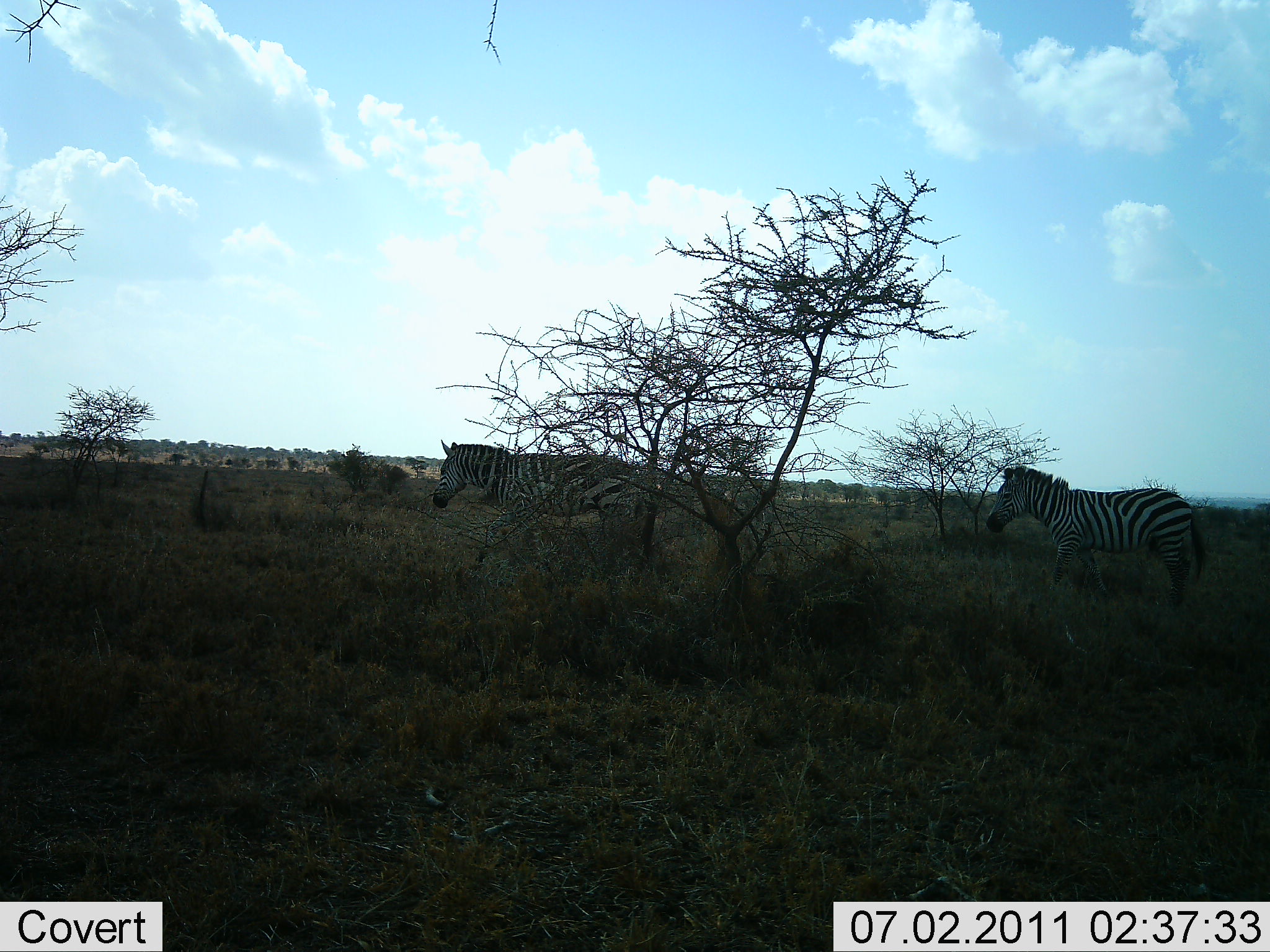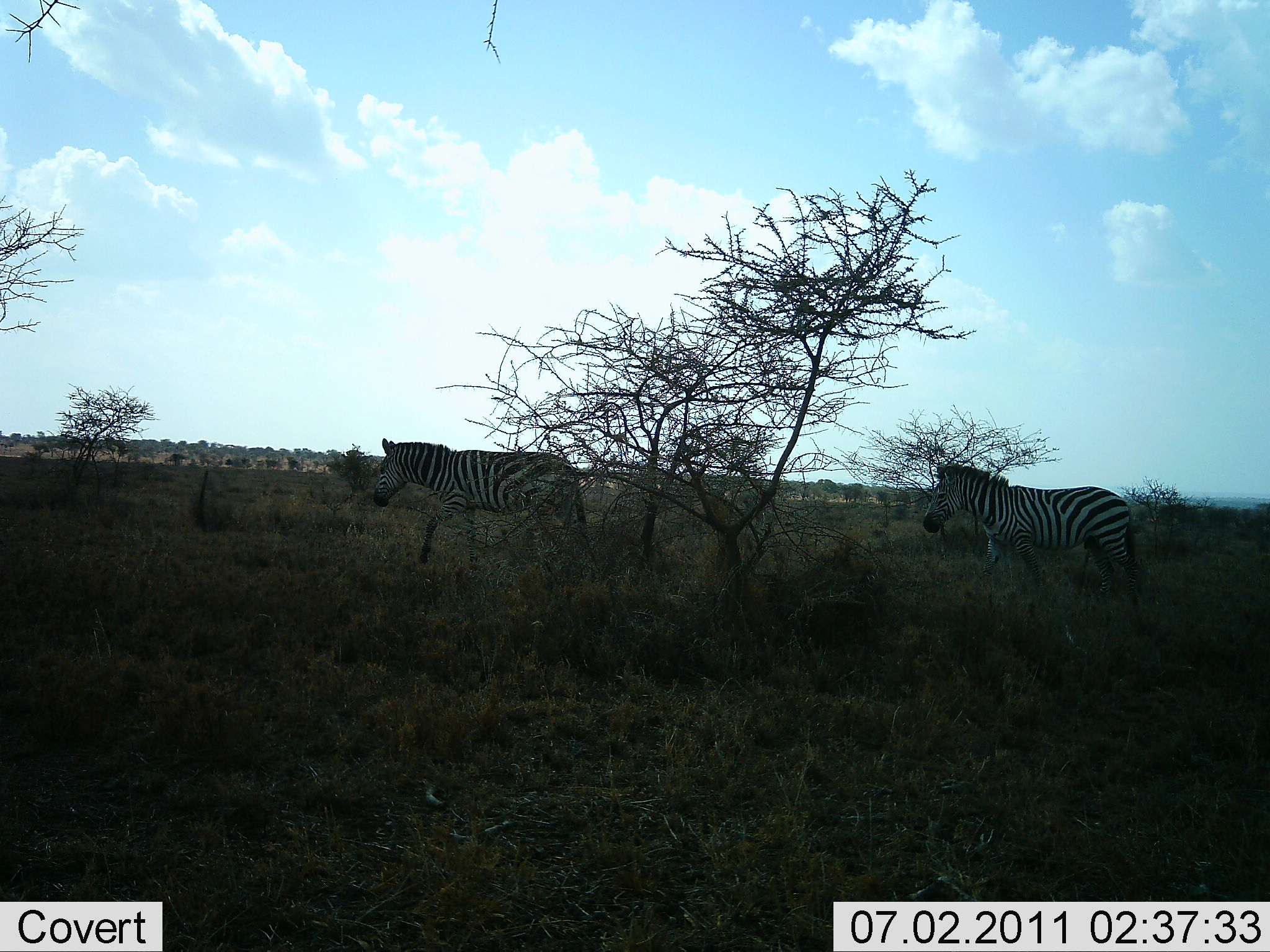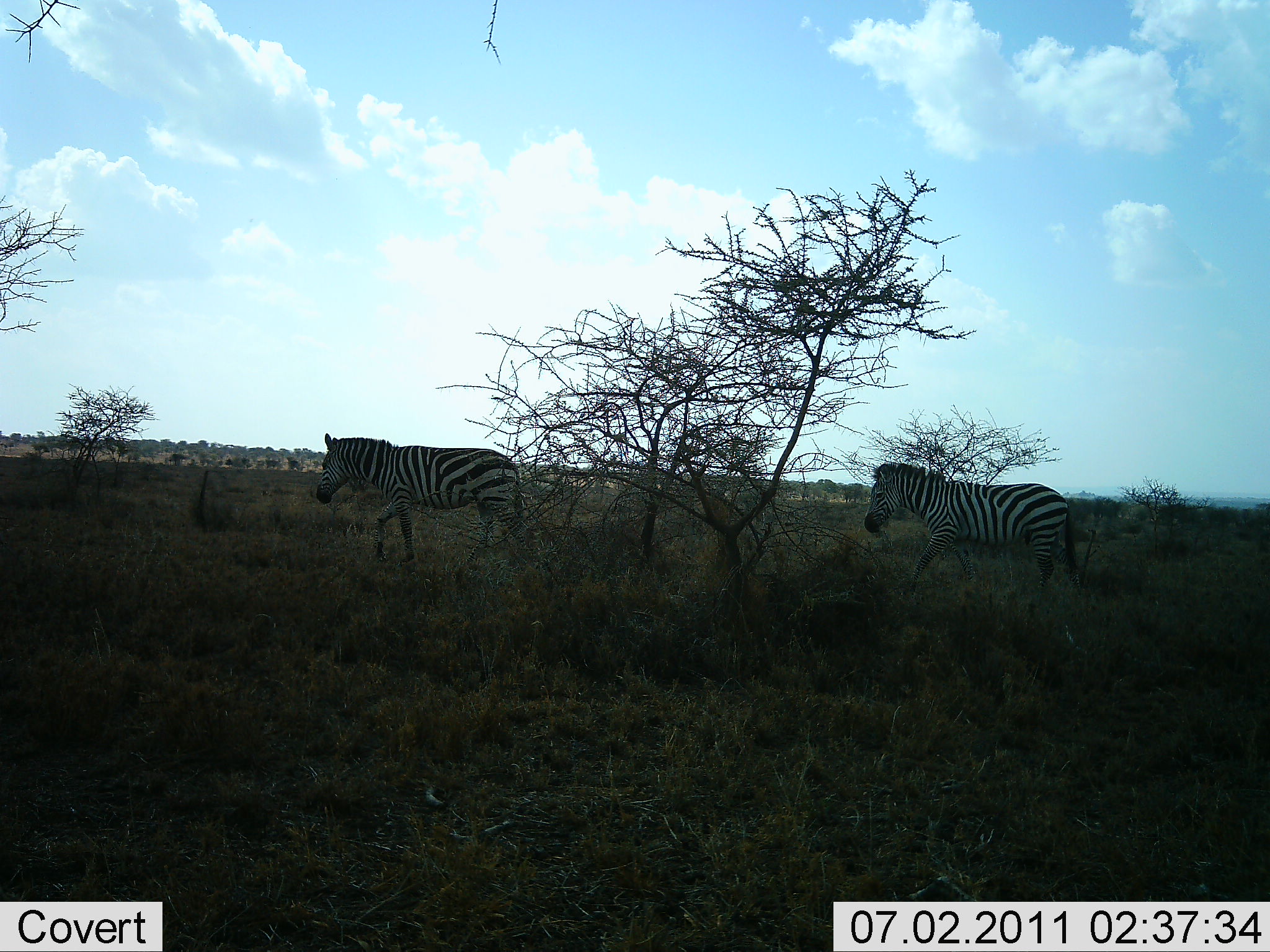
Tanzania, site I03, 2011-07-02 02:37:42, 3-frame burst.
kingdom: Animalia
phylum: Chordata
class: Mammalia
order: Perissodactyla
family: Equidae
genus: Equus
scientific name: Equus quagga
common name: plains zebra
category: zebra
Zebra (plains zebra) (Equus quagga), count 2. Behavior (volunteer vote fractions): standing 0%, resting 0%, moving 100%, interacting 0%. Young present (vote fraction): 0%. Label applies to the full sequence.